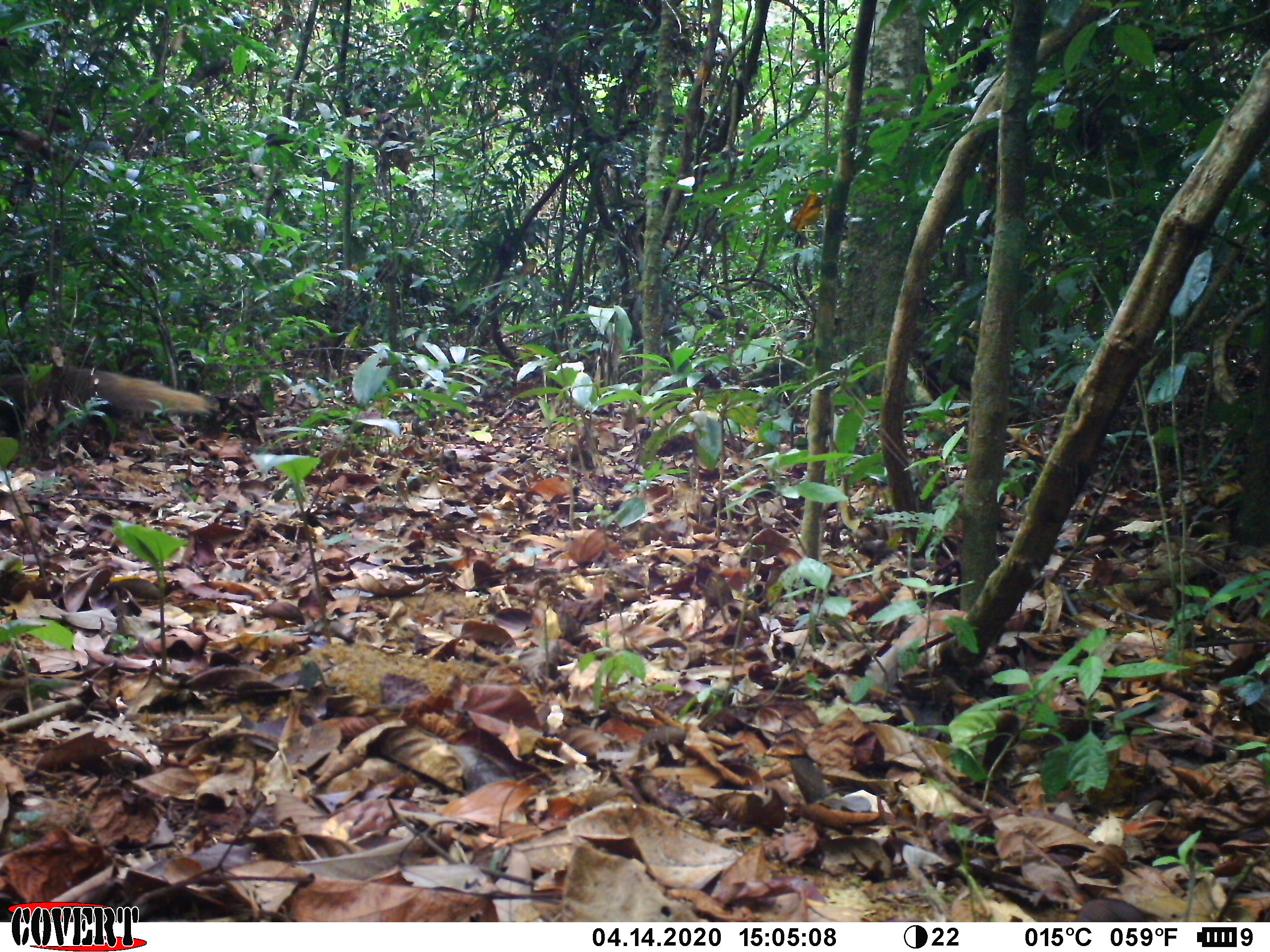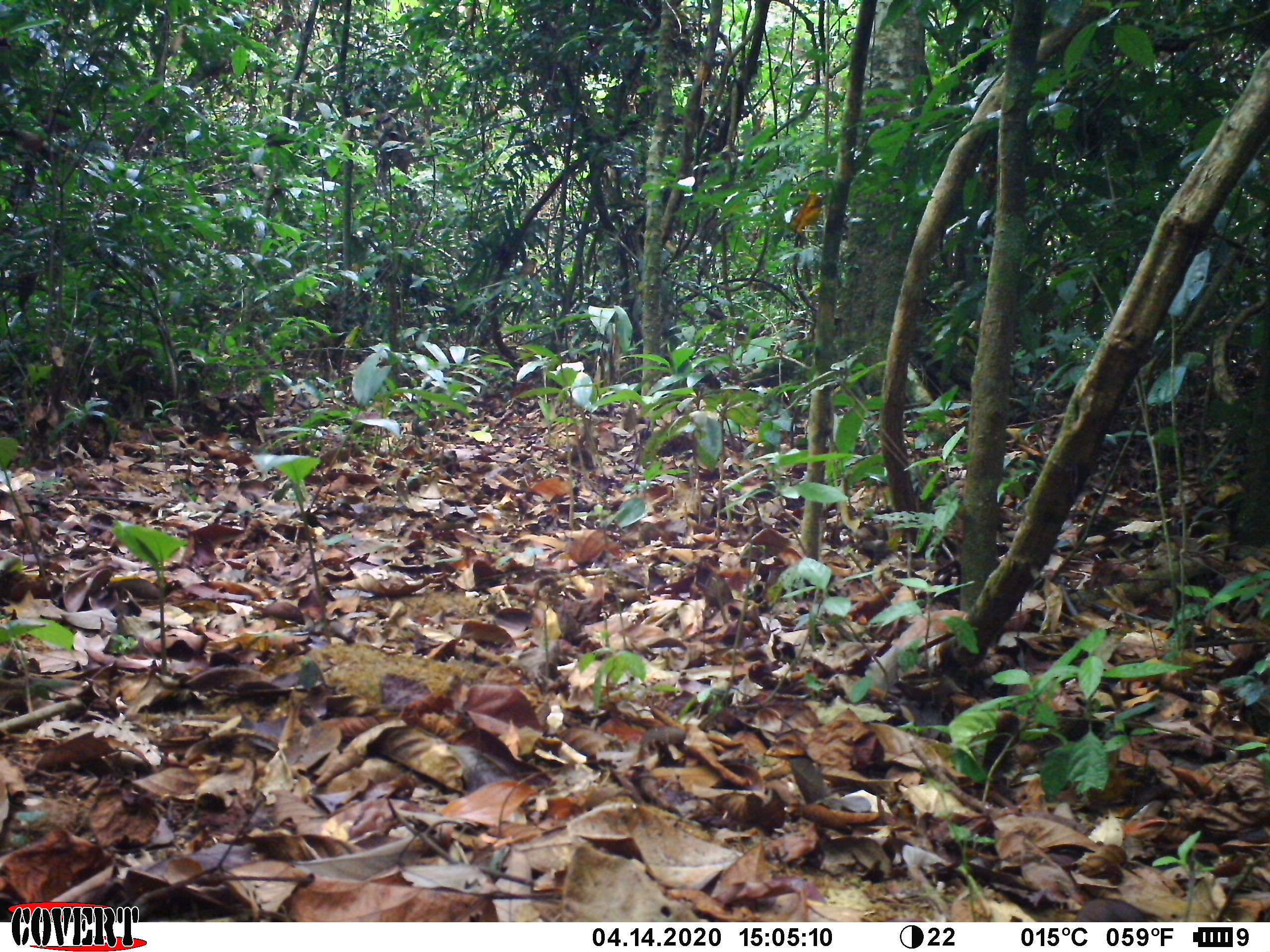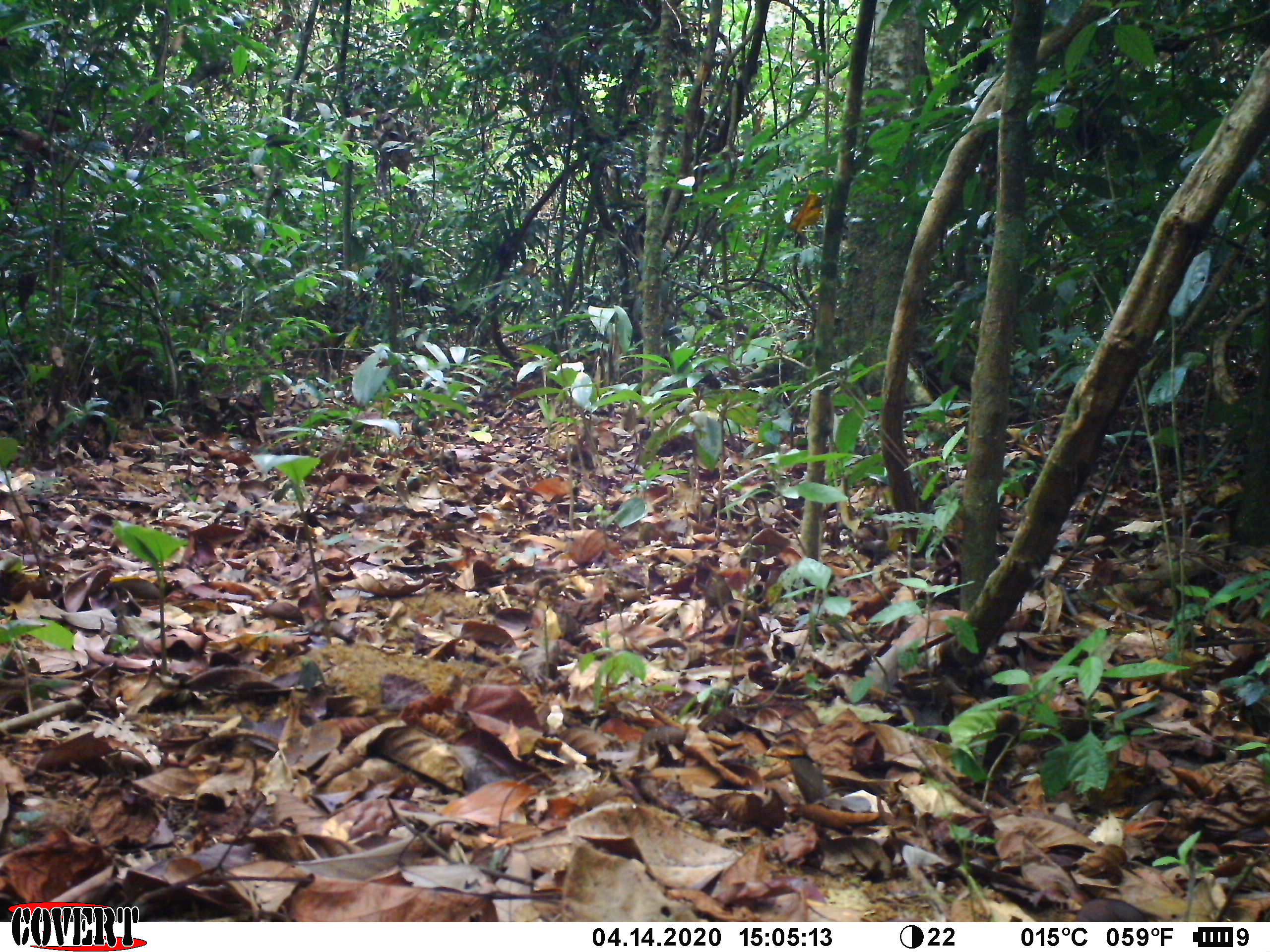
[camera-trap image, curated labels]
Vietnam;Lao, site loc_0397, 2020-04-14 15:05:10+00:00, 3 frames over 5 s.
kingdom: Animalia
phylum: Chordata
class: Mammalia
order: Carnivora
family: Herpestidae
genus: Urva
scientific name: Urva urva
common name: crab-eating mongoose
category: crab eating mongoose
Crab eating mongoose (crab-eating mongoose) (Urva urva). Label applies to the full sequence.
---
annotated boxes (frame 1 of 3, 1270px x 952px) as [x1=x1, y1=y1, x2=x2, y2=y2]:
crab eating mongoose: [x1=0, y1=364, x2=220, y2=414]